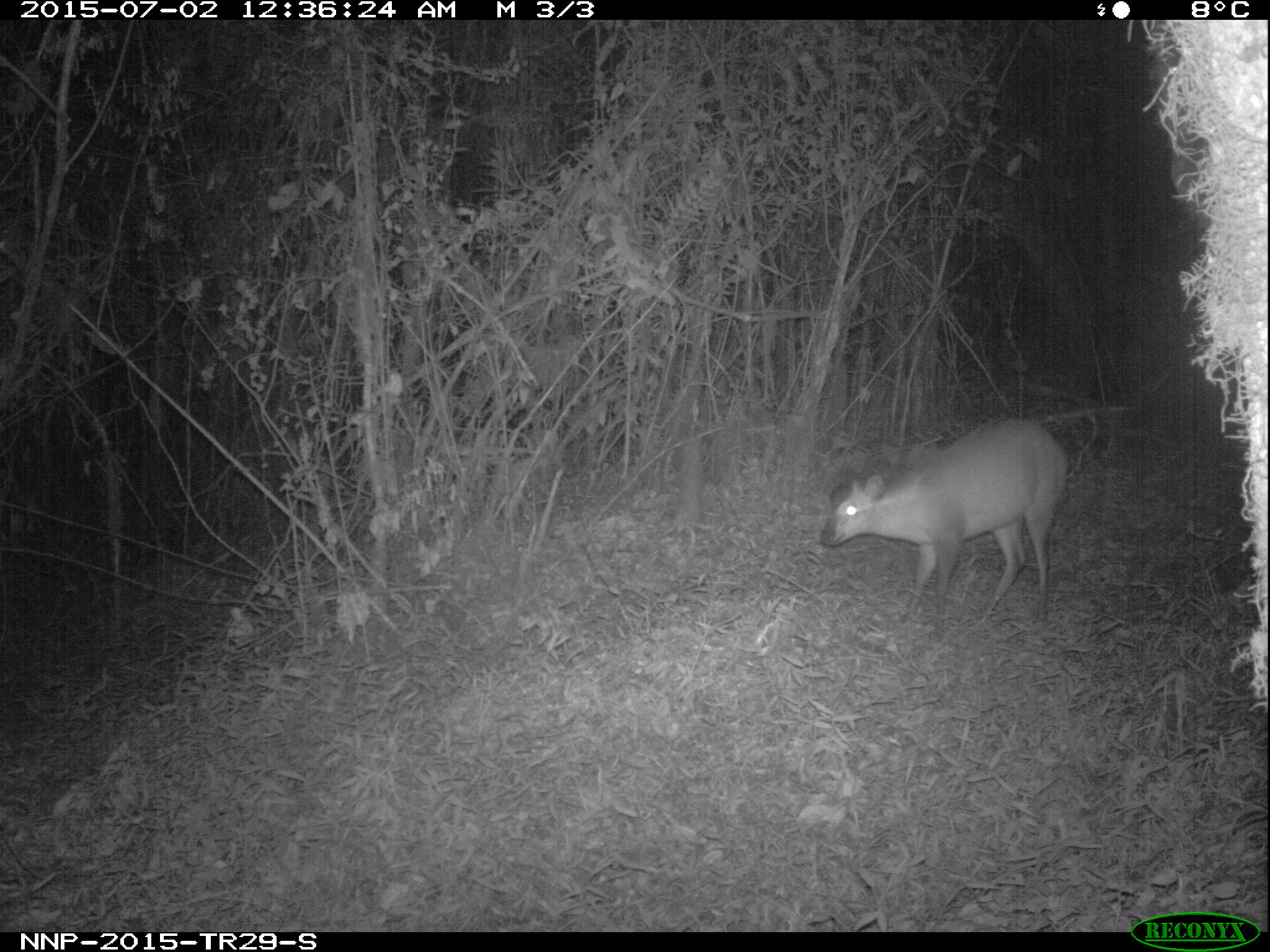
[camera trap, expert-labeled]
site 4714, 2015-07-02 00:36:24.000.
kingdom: Animalia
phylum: Chordata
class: Mammalia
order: Artiodactyla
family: Bovidae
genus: Cephalophus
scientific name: Cephalophus nigrifrons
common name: black-fronted duiker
Cephalophus nigrifrons (black-fronted duiker), count 1.